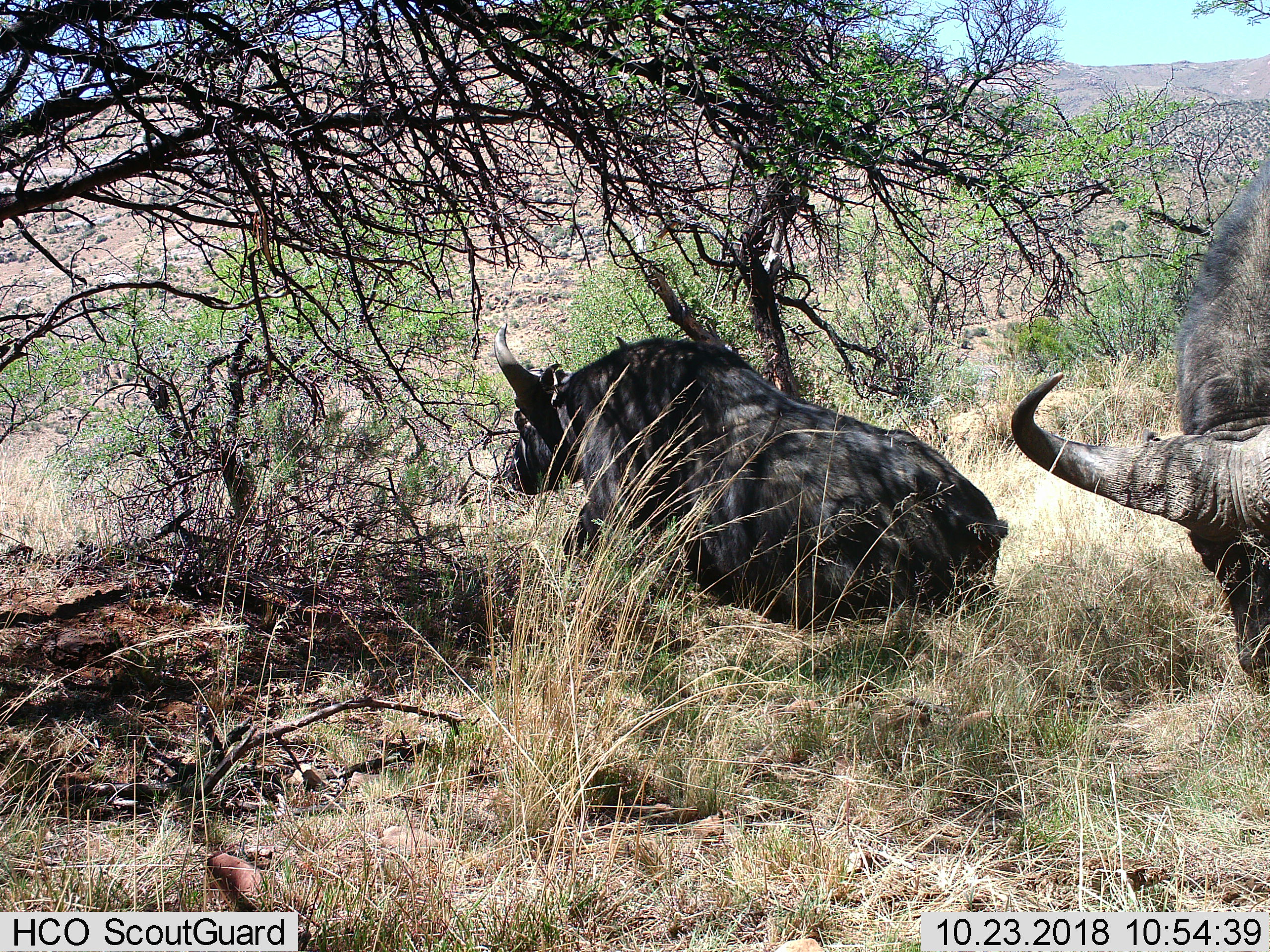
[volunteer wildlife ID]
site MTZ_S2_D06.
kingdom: Animalia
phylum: Chordata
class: Mammalia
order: Artiodactyla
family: Bovidae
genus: Syncerus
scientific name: Syncerus caffer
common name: african buffalo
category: buffalo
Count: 2.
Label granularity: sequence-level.